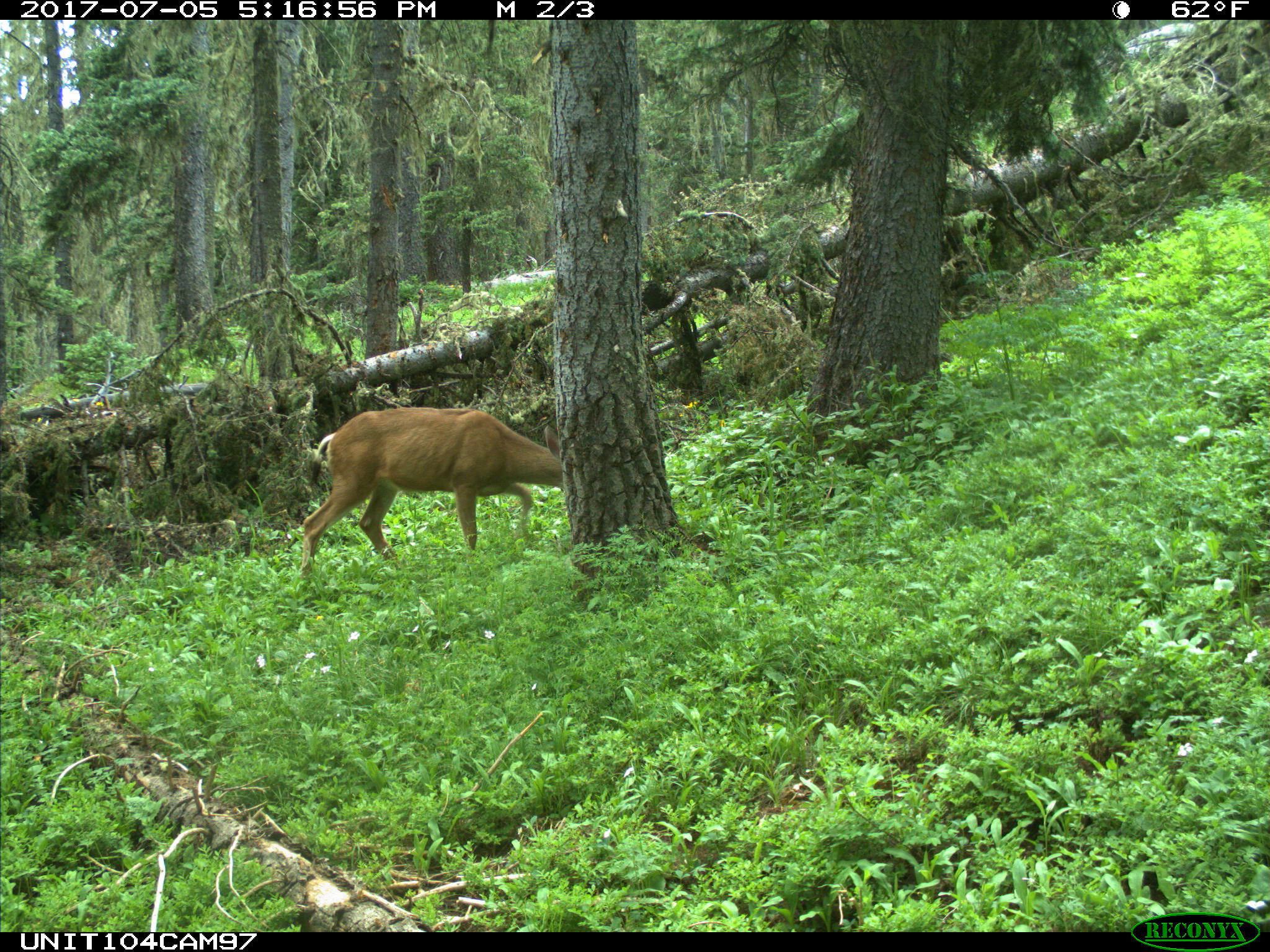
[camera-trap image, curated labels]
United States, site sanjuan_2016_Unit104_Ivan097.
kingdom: Animalia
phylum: Chordata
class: Mammalia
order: Artiodactyla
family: Cervidae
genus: Odocoileus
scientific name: Odocoileus hemionus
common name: mule deer